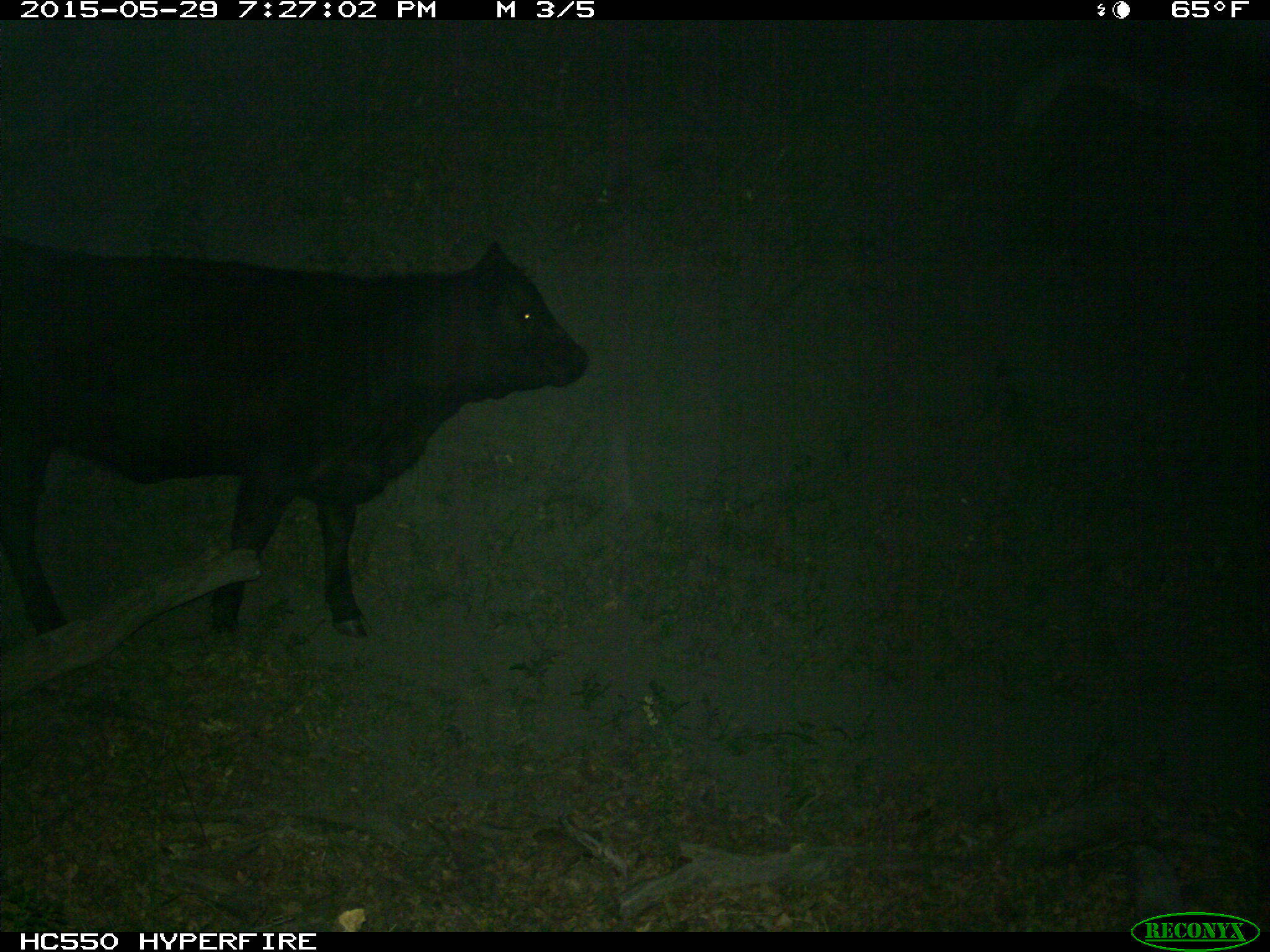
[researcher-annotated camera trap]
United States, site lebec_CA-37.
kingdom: Animalia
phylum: Chordata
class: Mammalia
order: Artiodactyla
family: Bovidae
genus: Bos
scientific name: Bos taurus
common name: domestic cow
Bos taurus (domestic cow).